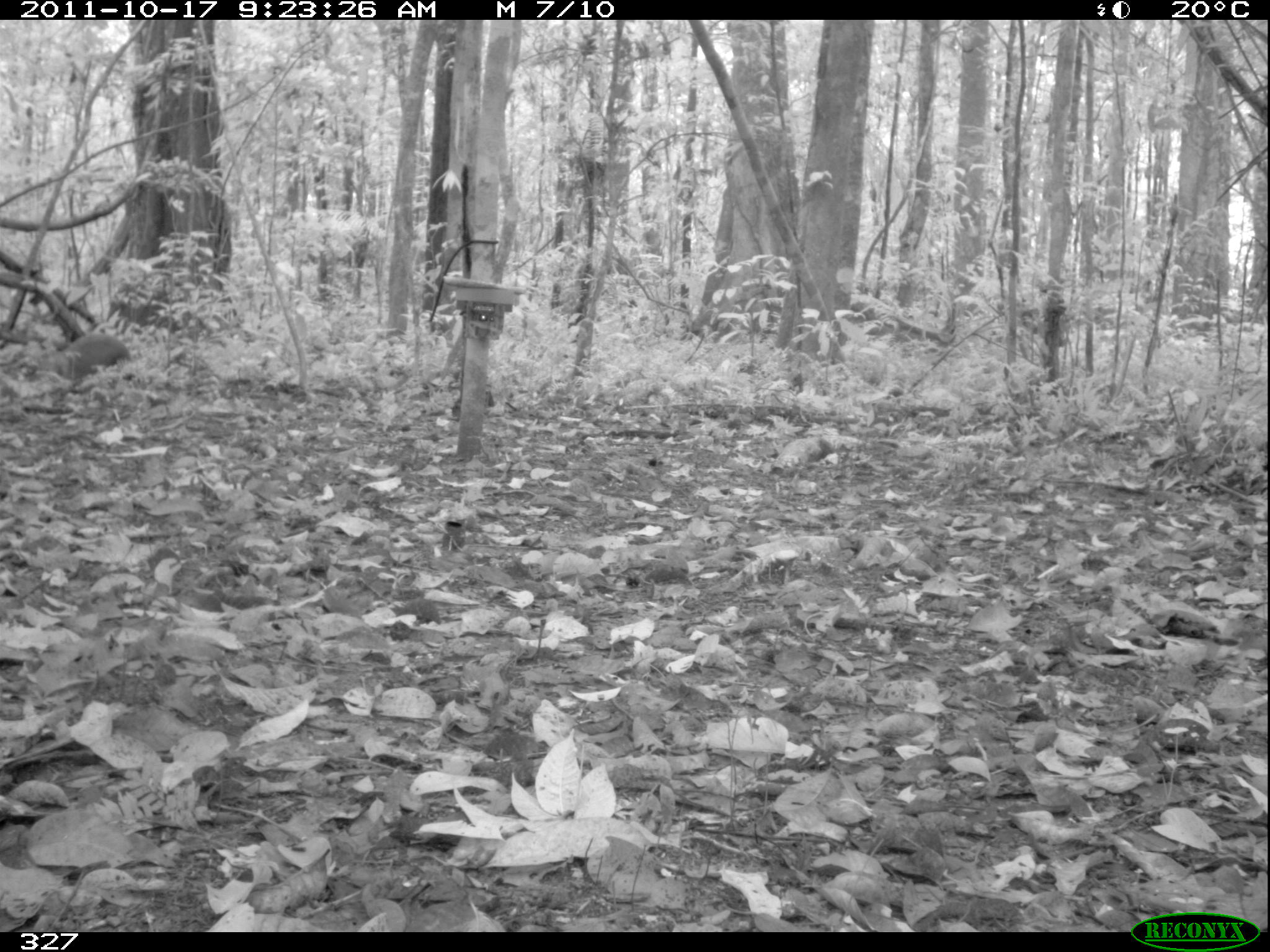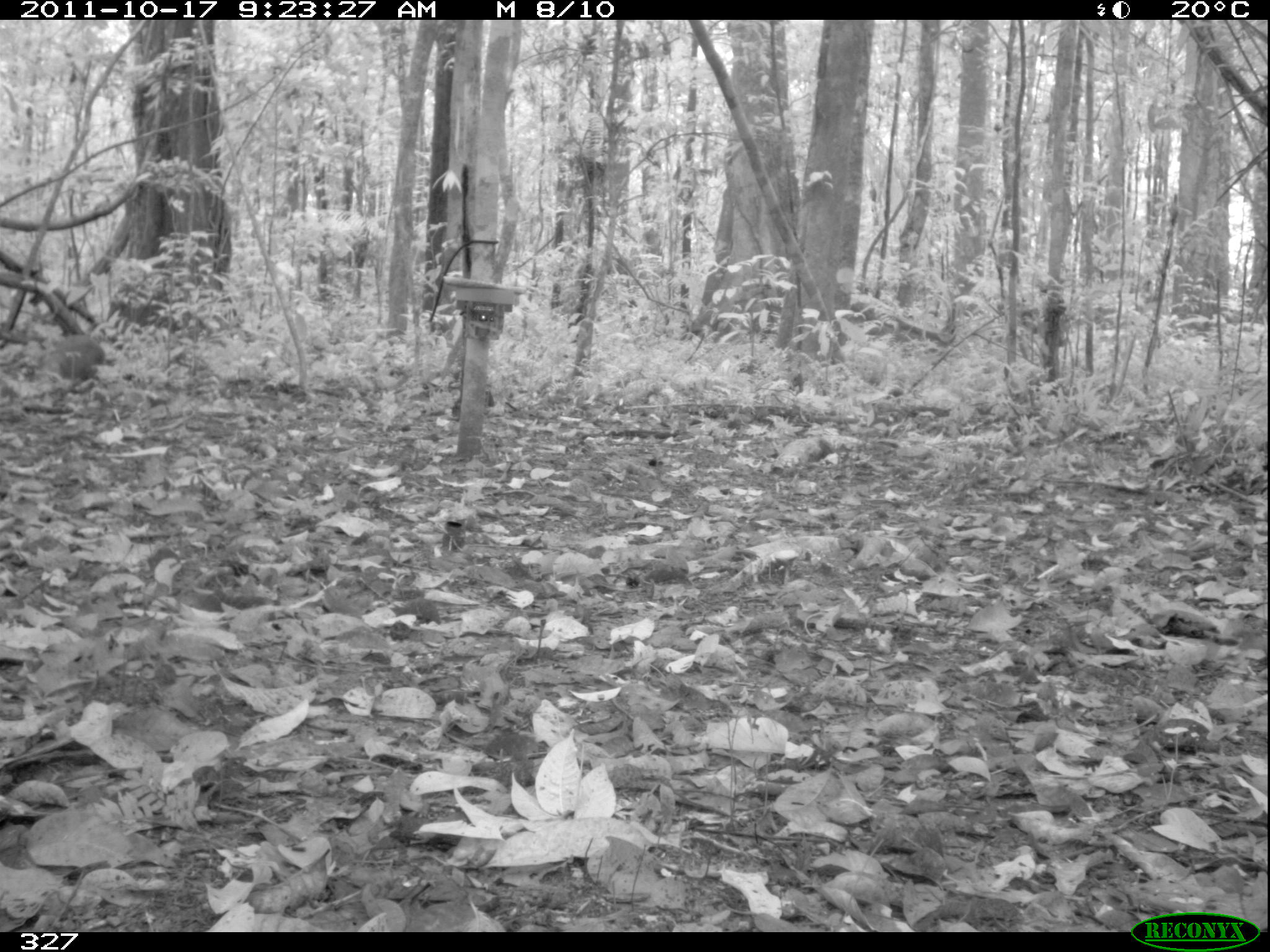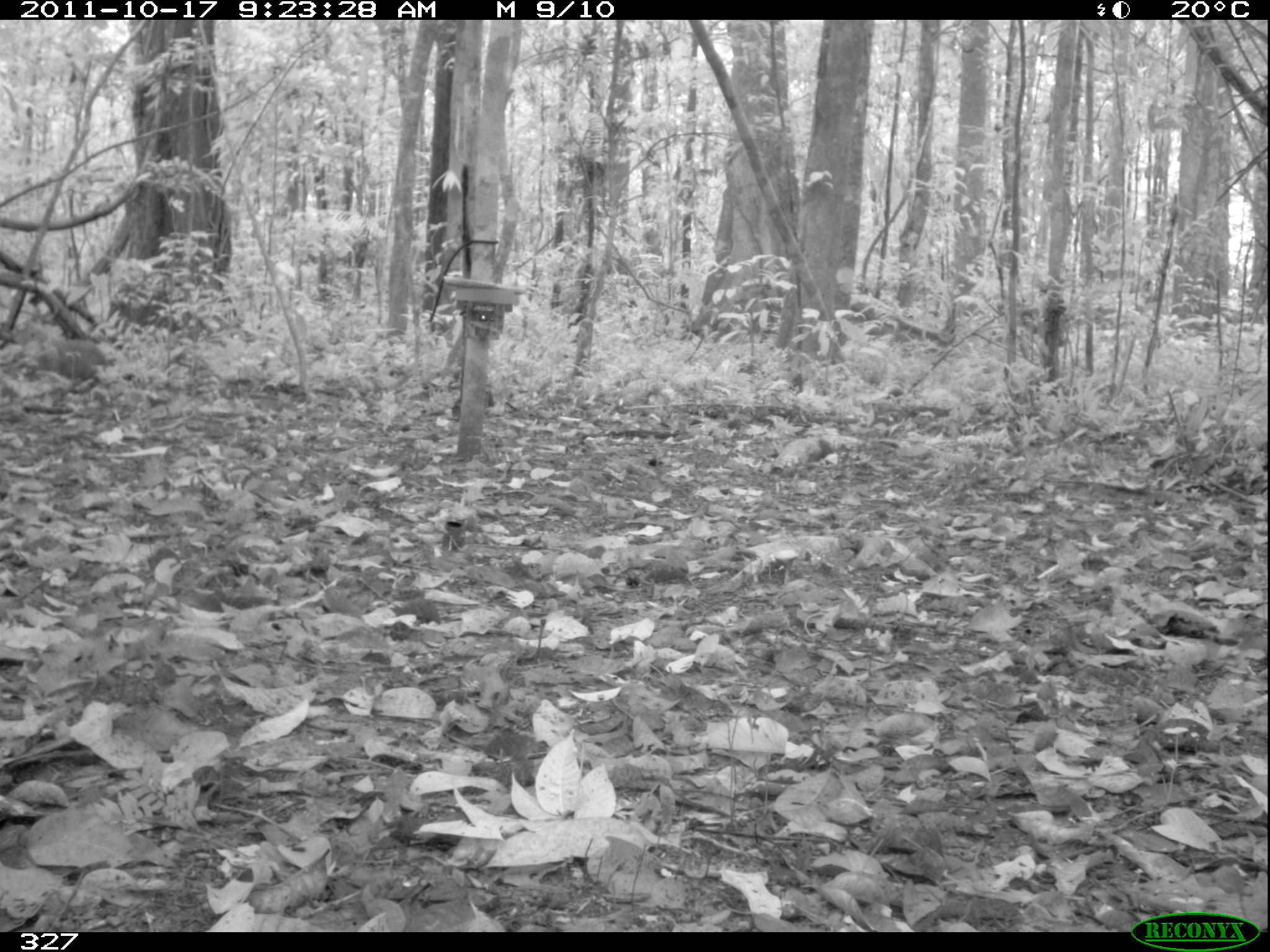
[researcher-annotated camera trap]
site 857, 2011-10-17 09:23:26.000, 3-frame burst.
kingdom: Animalia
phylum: Chordata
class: Mammalia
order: Rodentia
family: Dasyproctidae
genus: Dasyprocta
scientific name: Dasyprocta punctata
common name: central american agouti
Dasyprocta punctata (central american agouti).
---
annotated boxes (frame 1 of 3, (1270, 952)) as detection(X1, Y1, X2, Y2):
dasyprocta punctata: detection(51, 330, 133, 381)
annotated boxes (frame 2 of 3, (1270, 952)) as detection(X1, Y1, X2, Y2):
dasyprocta punctata: detection(58, 332, 108, 392)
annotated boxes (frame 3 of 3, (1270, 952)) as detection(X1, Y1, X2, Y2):
dasyprocta punctata: detection(51, 339, 109, 393)